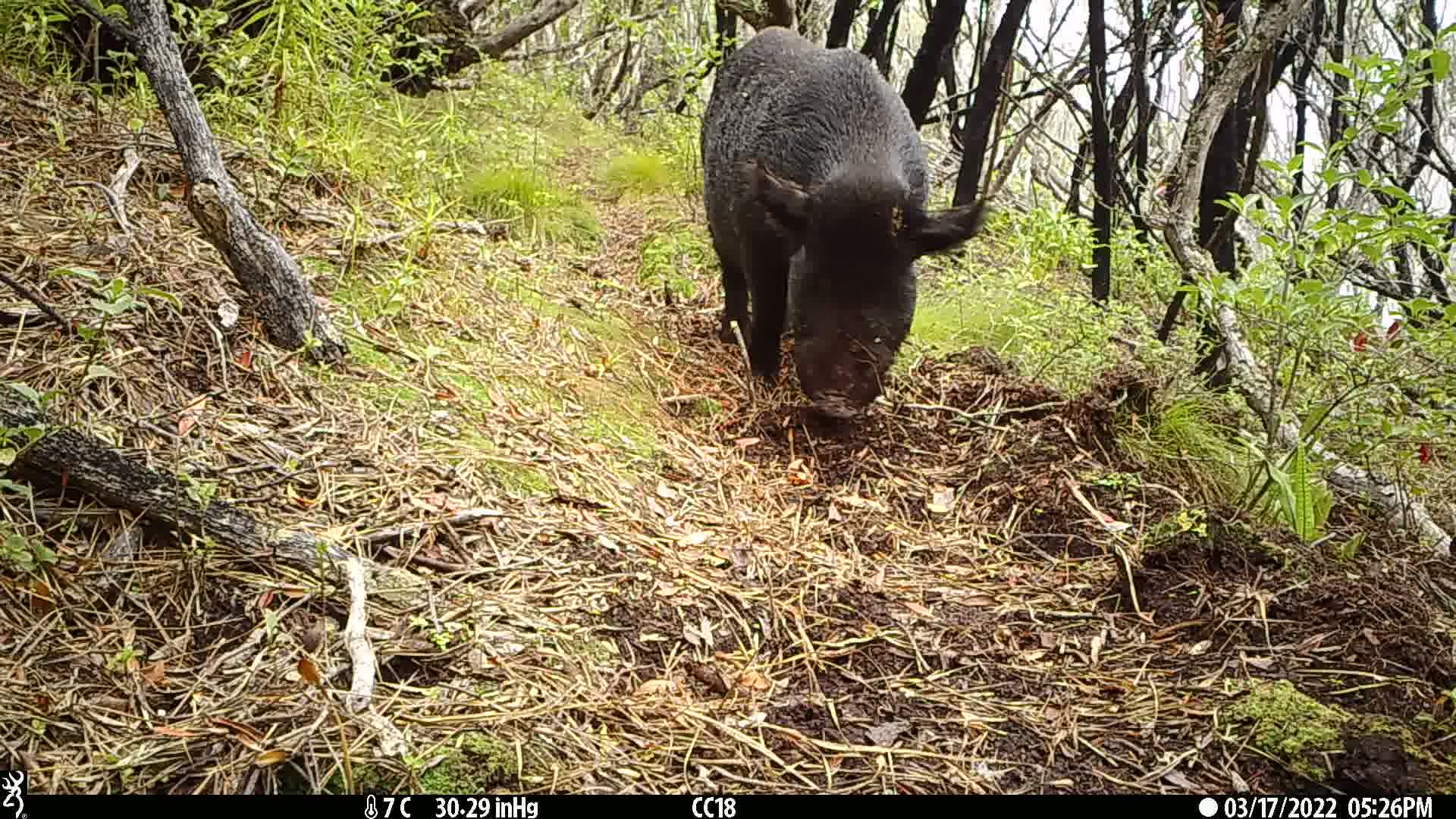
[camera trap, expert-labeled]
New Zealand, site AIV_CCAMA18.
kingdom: Animalia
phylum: Chordata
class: Mammalia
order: Artiodactyla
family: Suidae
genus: Sus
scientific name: Sus scrofa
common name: pig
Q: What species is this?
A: Pig (Sus scrofa).